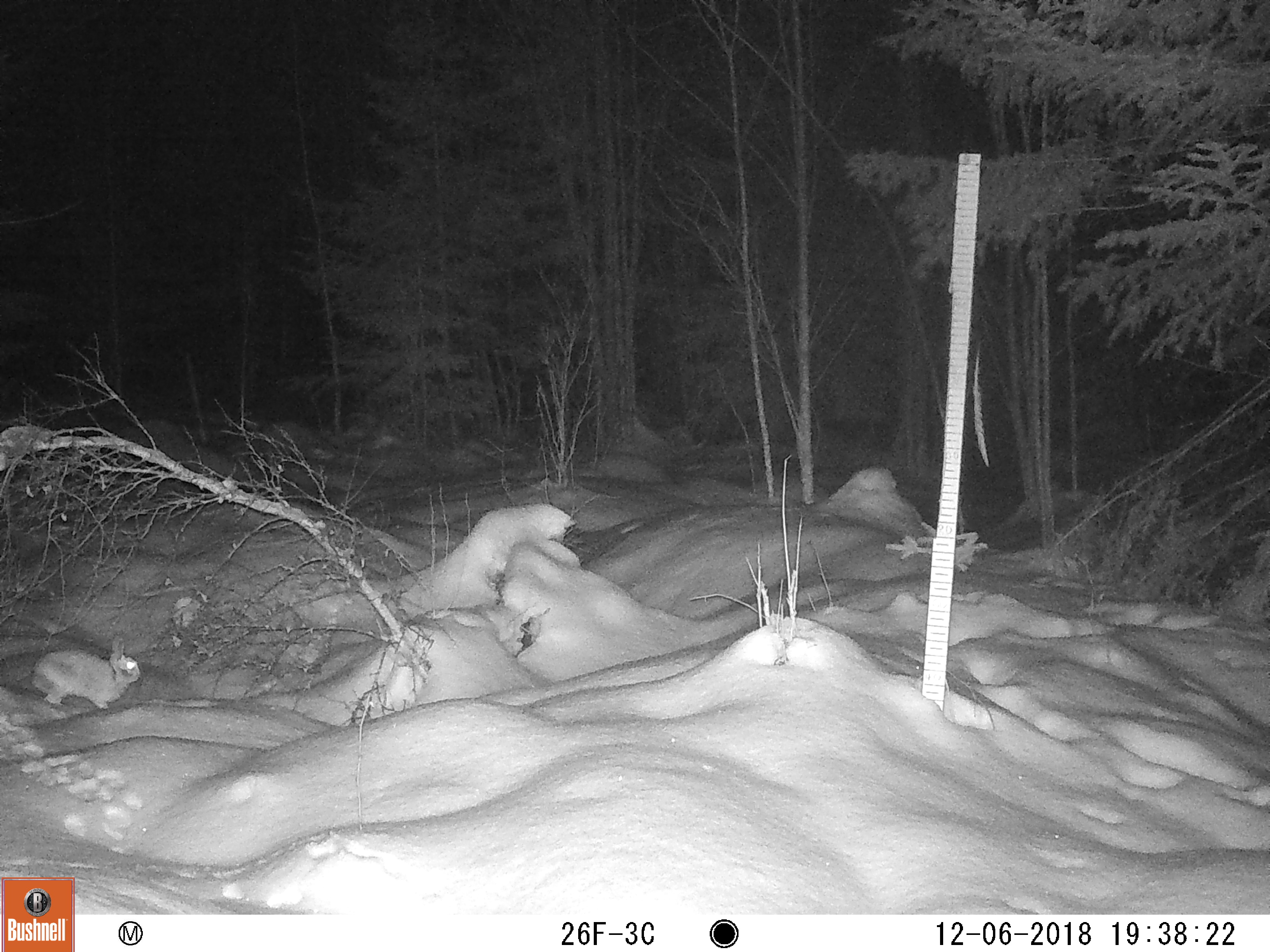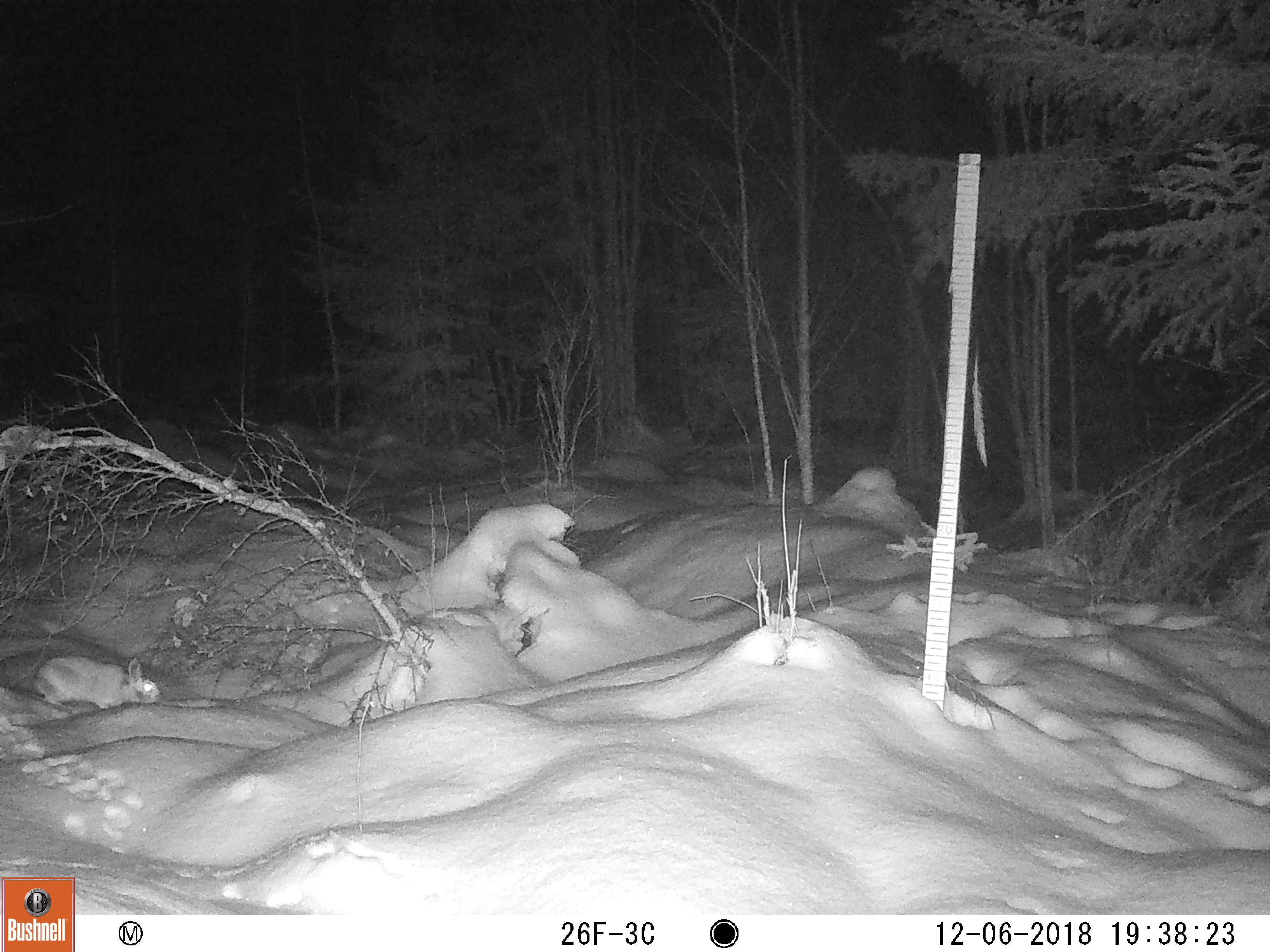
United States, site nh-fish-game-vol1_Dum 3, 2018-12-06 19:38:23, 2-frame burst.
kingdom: Animalia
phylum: Chordata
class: Mammalia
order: Lagomorpha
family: Leporidae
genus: Lepus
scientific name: Lepus americanus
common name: snowshoe hare